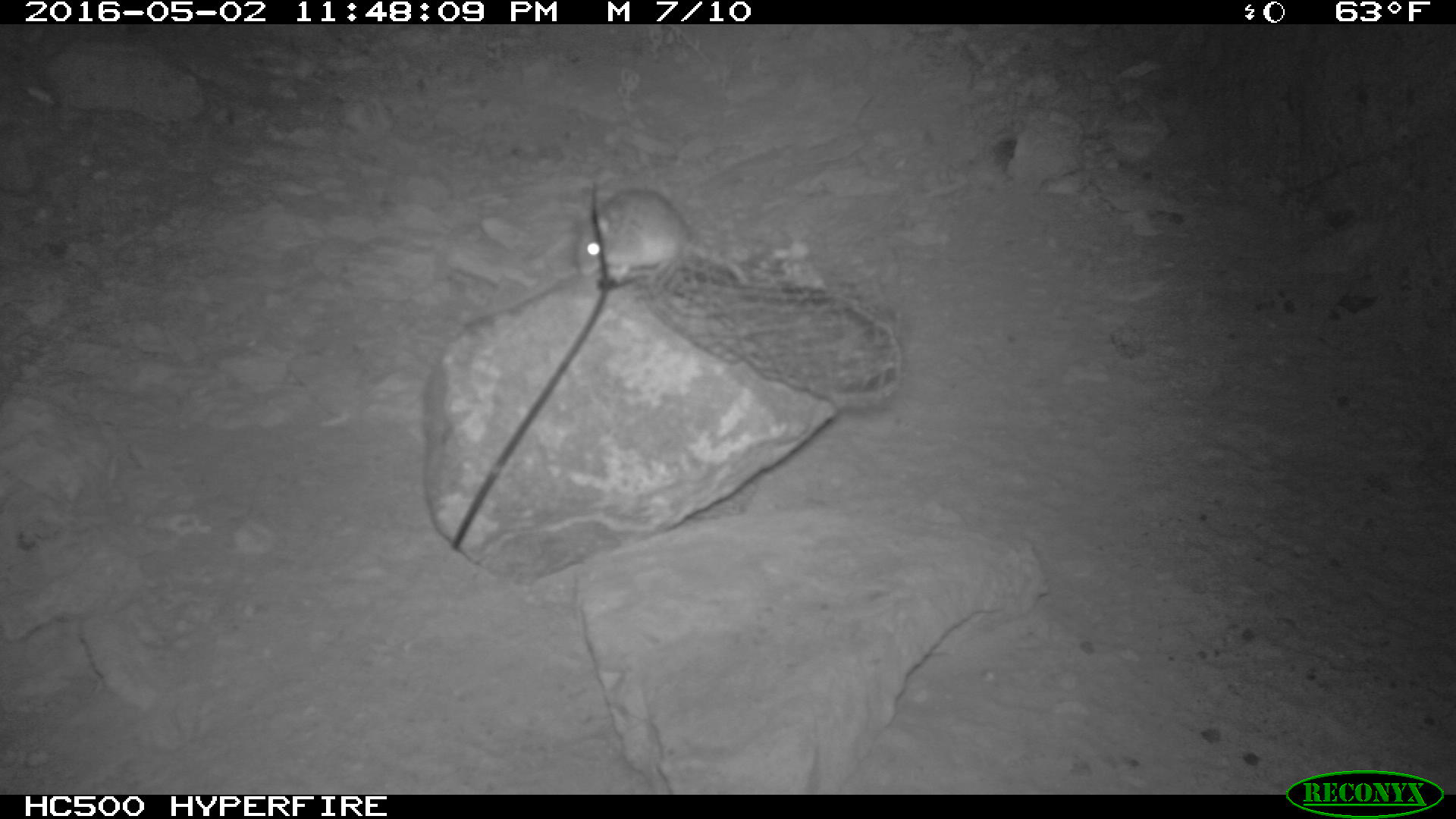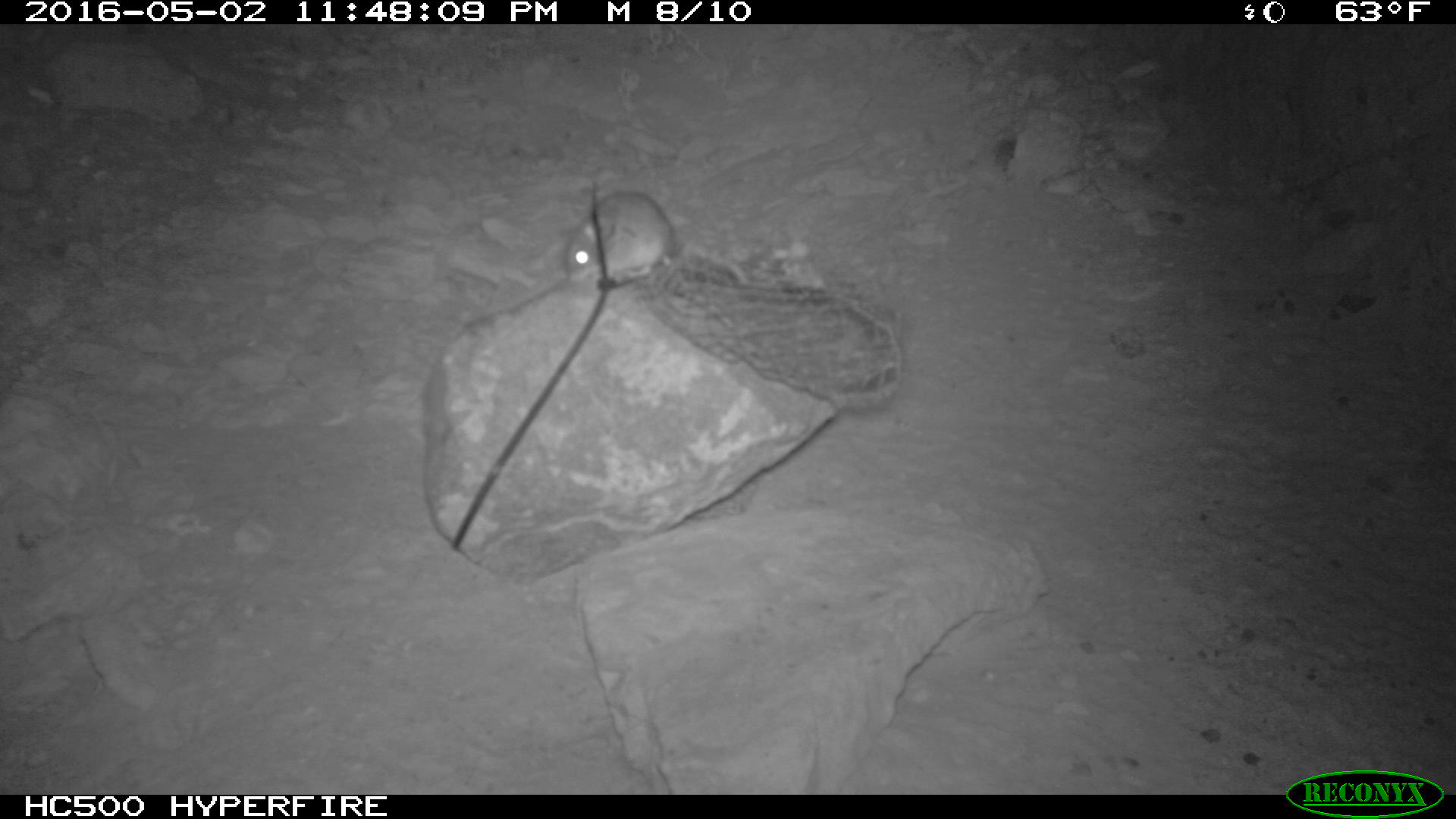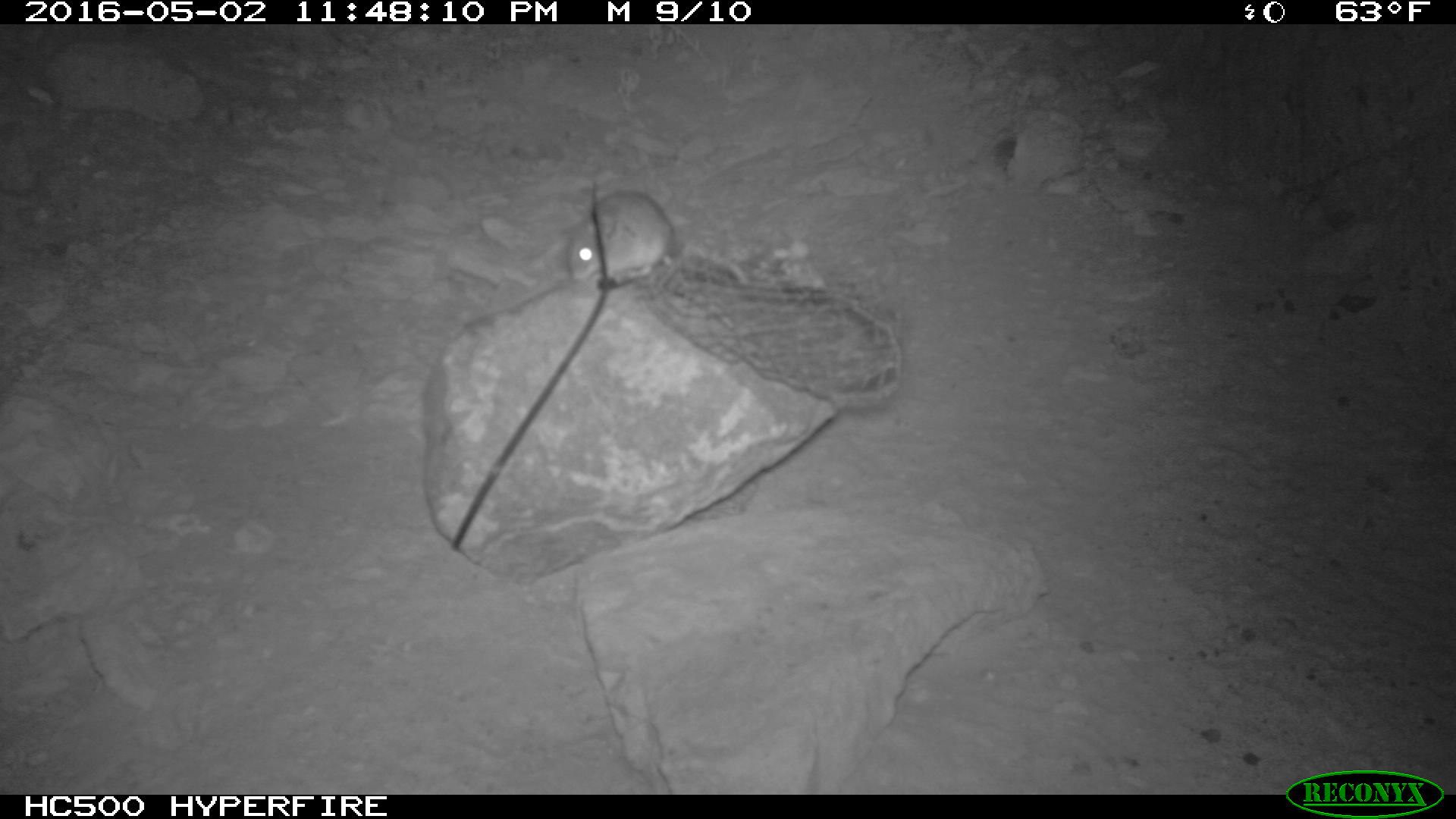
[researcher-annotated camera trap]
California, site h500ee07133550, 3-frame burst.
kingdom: Animalia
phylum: Chordata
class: Mammalia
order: Rodentia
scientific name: Rodentia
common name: rodent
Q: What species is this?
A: Rodent (Rodentia).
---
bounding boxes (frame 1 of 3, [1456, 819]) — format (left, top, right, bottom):
rodent: (568, 184, 746, 284)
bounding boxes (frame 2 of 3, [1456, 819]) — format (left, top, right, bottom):
rodent: (564, 192, 747, 284)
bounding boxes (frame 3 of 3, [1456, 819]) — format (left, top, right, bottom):
rodent: (567, 190, 748, 284)